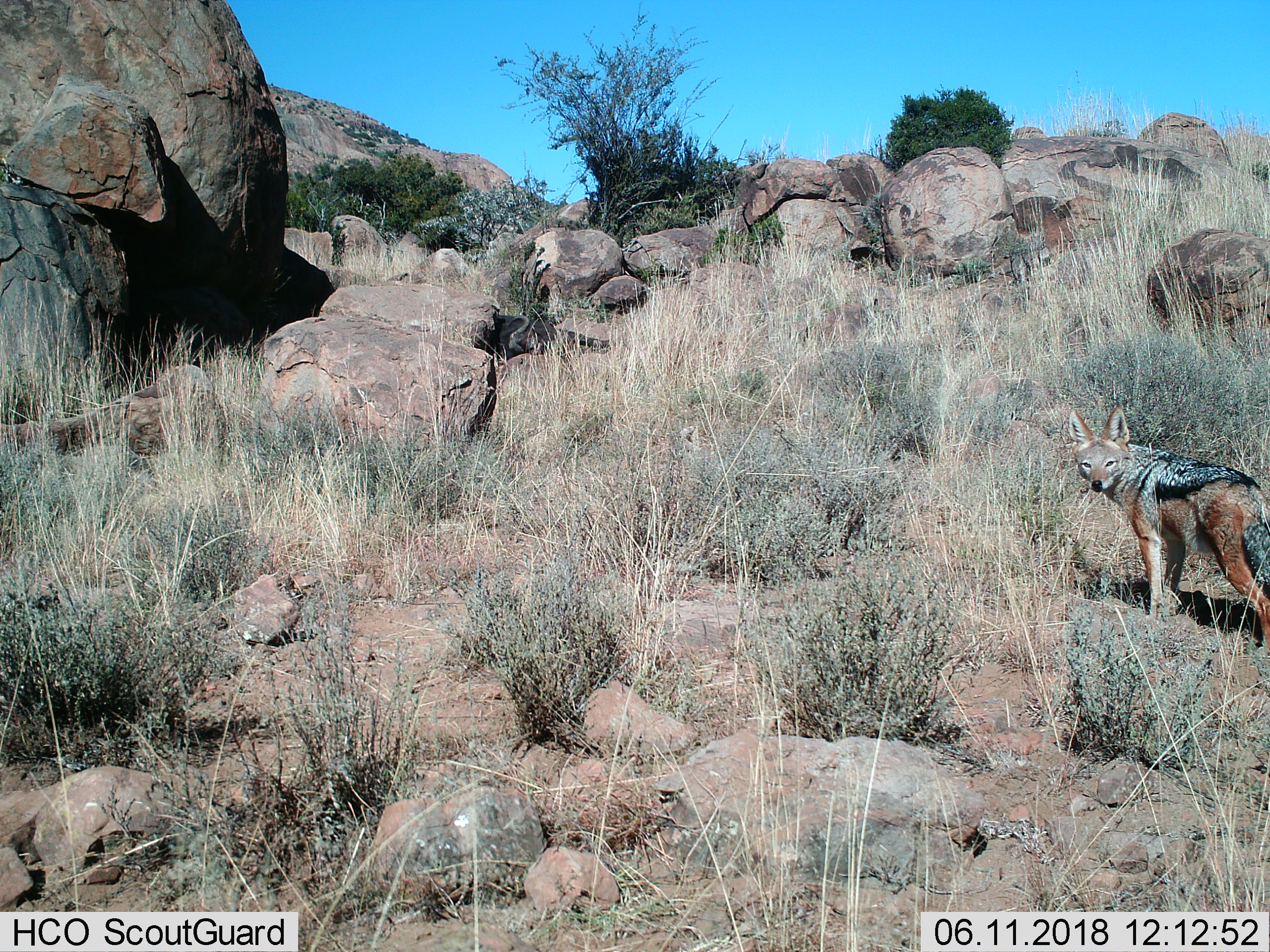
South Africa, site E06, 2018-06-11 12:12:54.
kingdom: Animalia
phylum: Chordata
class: Mammalia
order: Carnivora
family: Canidae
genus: Lupulella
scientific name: Lupulella mesomelas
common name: black-backed jackal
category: jackalblackbacked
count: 1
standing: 100%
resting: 0%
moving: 12%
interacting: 0%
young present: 0%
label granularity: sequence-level